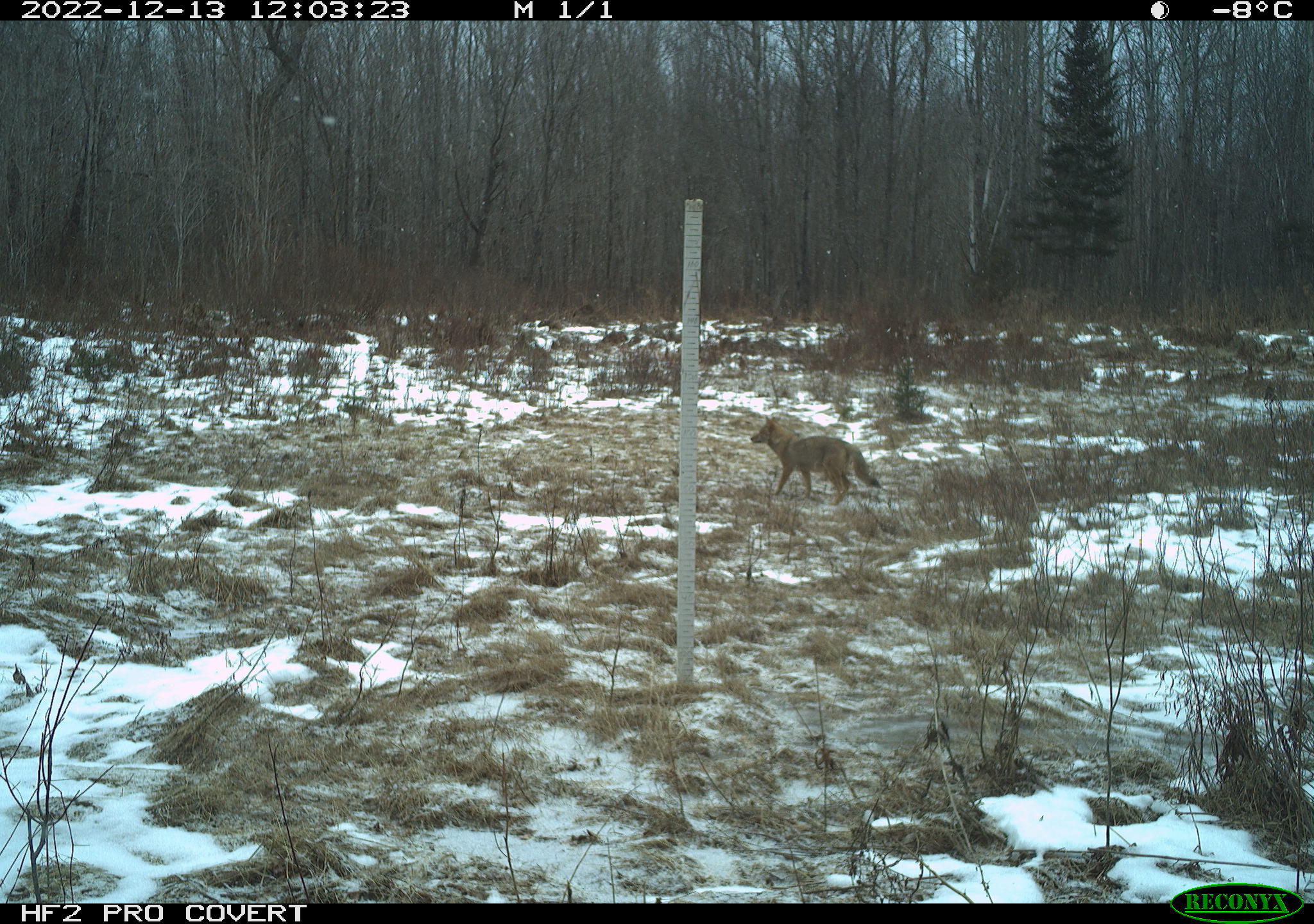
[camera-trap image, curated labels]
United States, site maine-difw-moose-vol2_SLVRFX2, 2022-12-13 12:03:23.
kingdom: Animalia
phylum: Chordata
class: Mammalia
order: Carnivora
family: Canidae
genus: Canis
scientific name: Canis latrans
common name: coyote